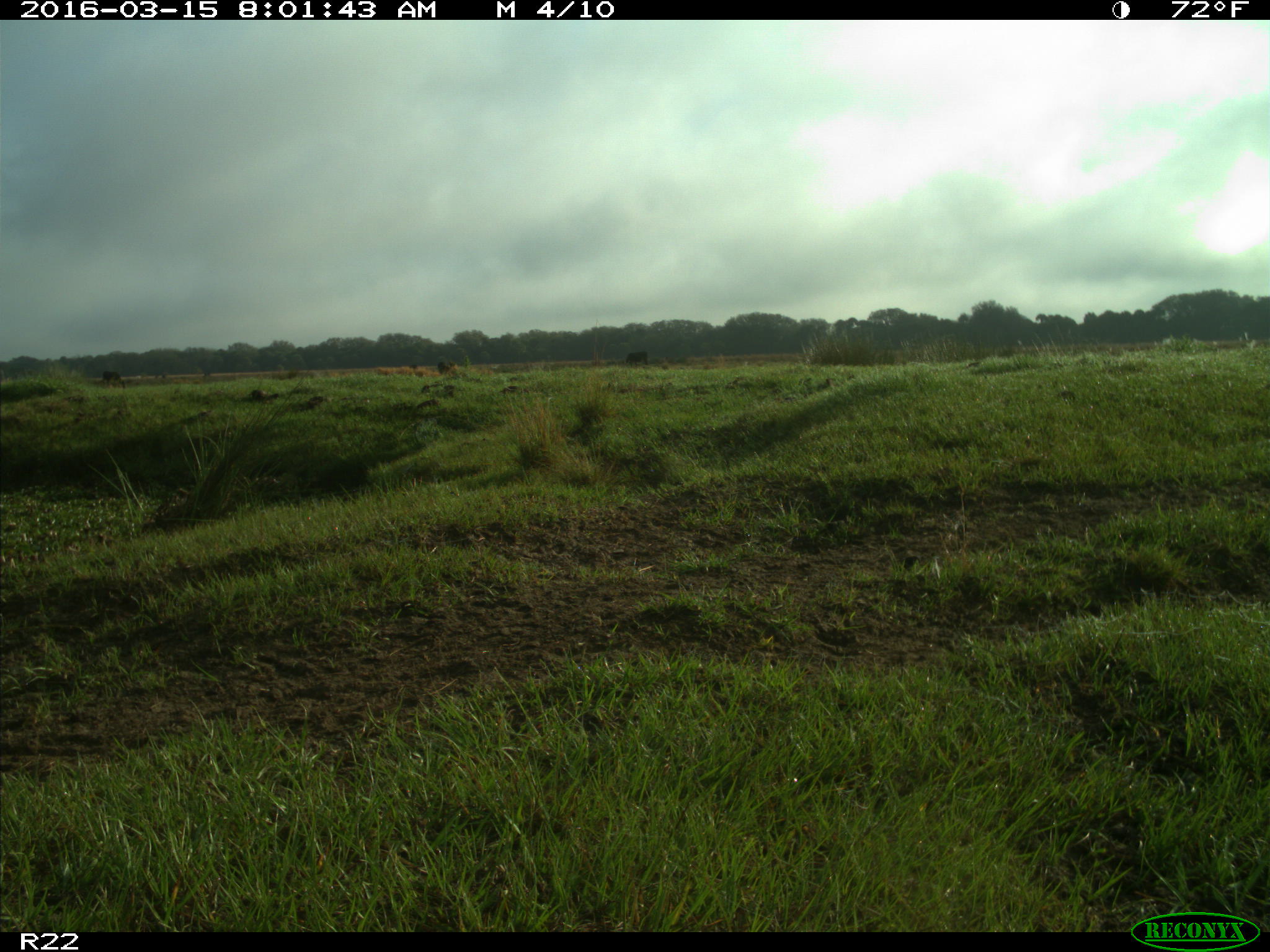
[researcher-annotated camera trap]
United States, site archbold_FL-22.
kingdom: Animalia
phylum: Chordata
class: Mammalia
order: Artiodactyla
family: Bovidae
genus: Bos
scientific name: Bos taurus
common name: domestic cow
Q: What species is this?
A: Bos taurus (domestic cow).